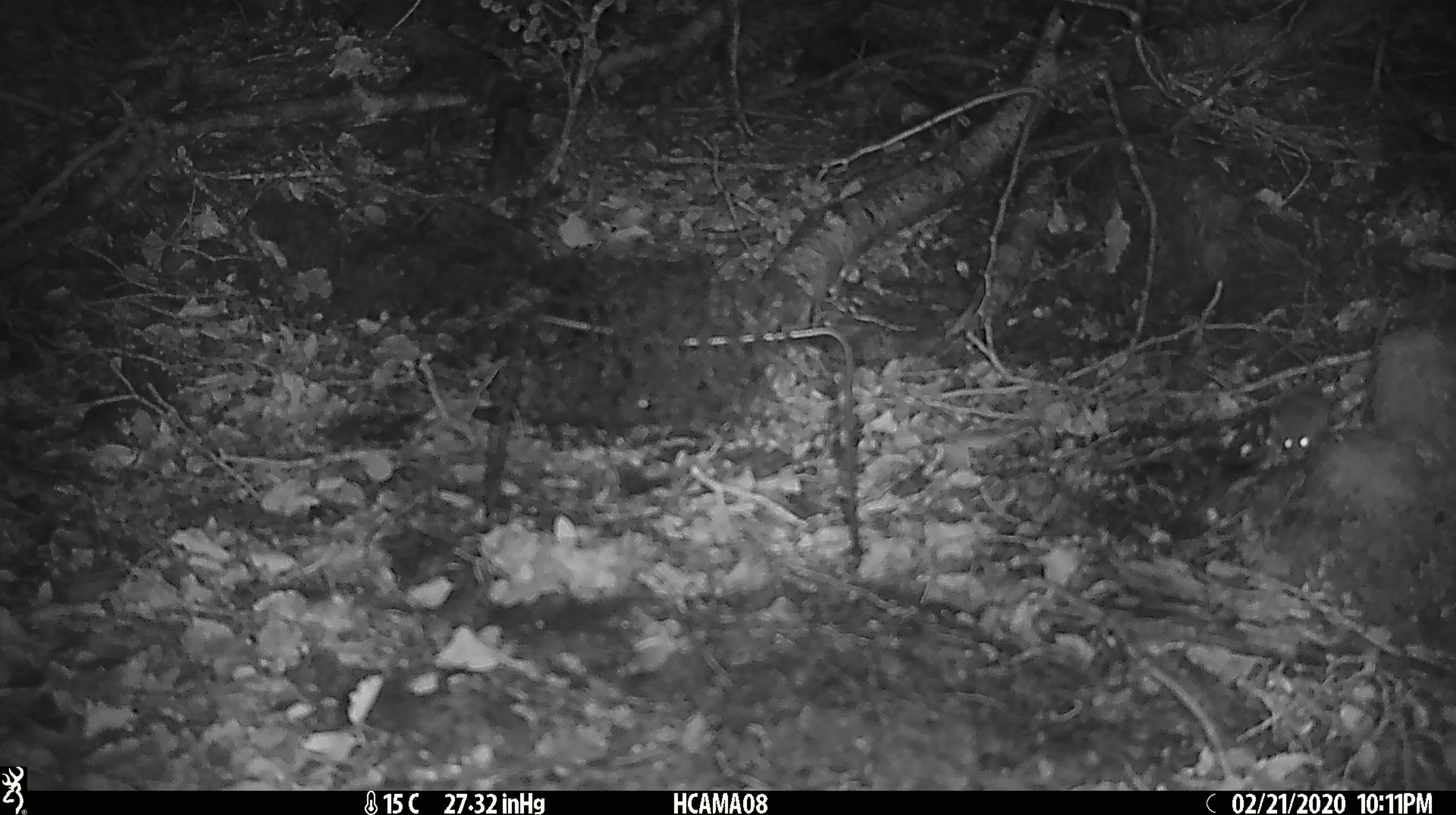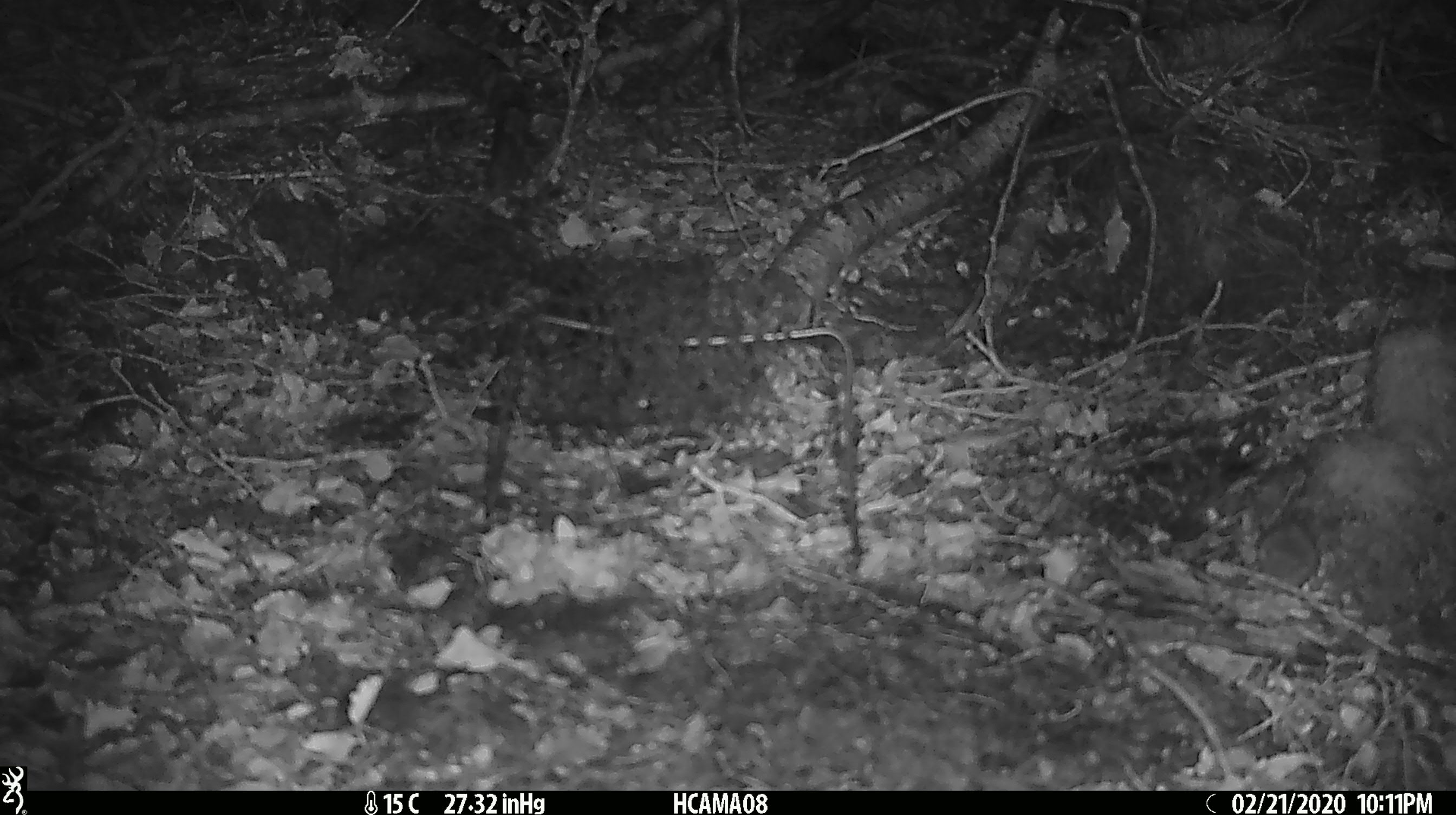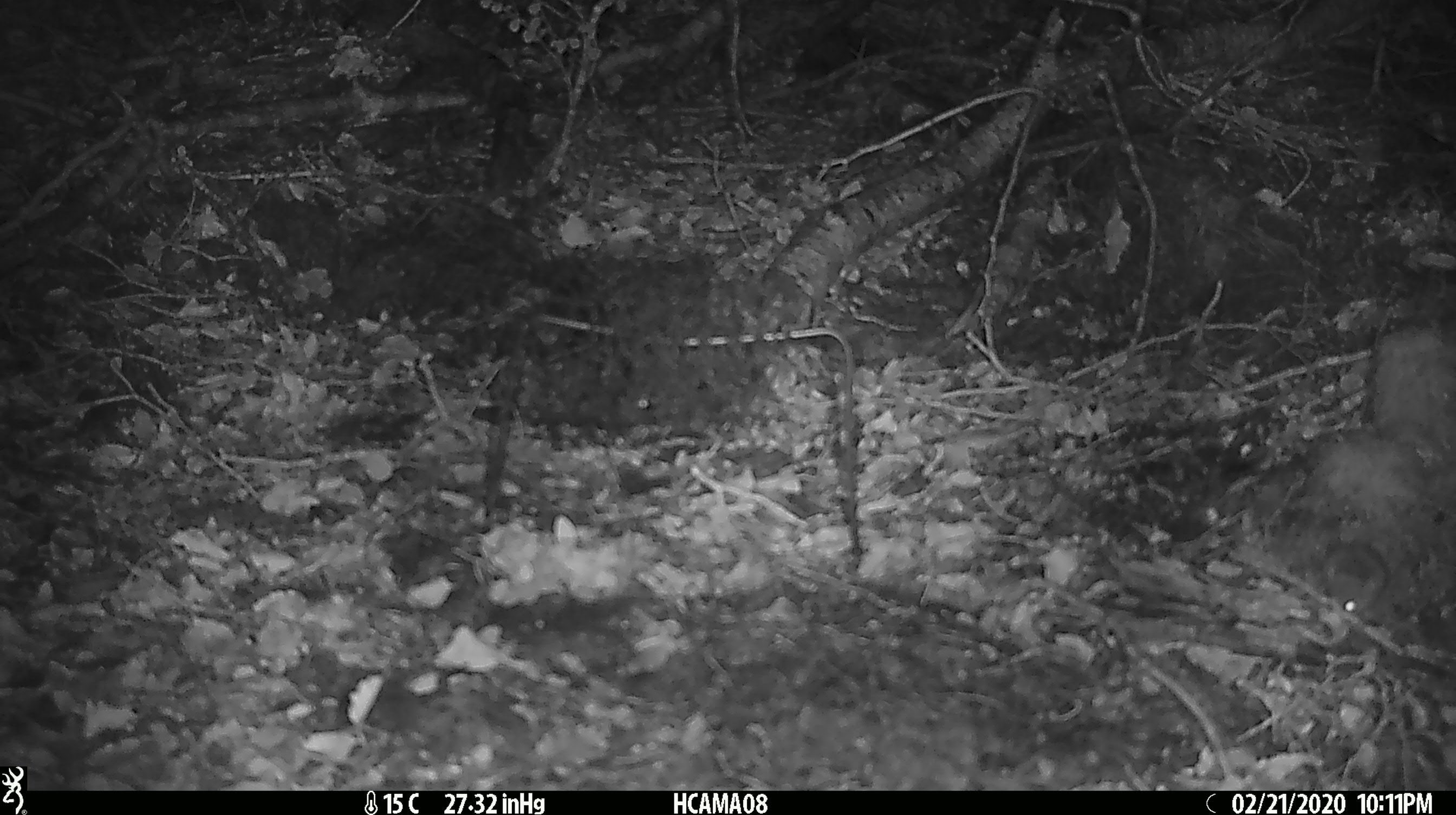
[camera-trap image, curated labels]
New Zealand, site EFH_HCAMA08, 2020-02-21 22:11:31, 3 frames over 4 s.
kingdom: Animalia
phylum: Chordata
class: Mammalia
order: Rodentia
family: Muridae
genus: Mus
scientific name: Mus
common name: mouse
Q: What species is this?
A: Mouse (Mus).